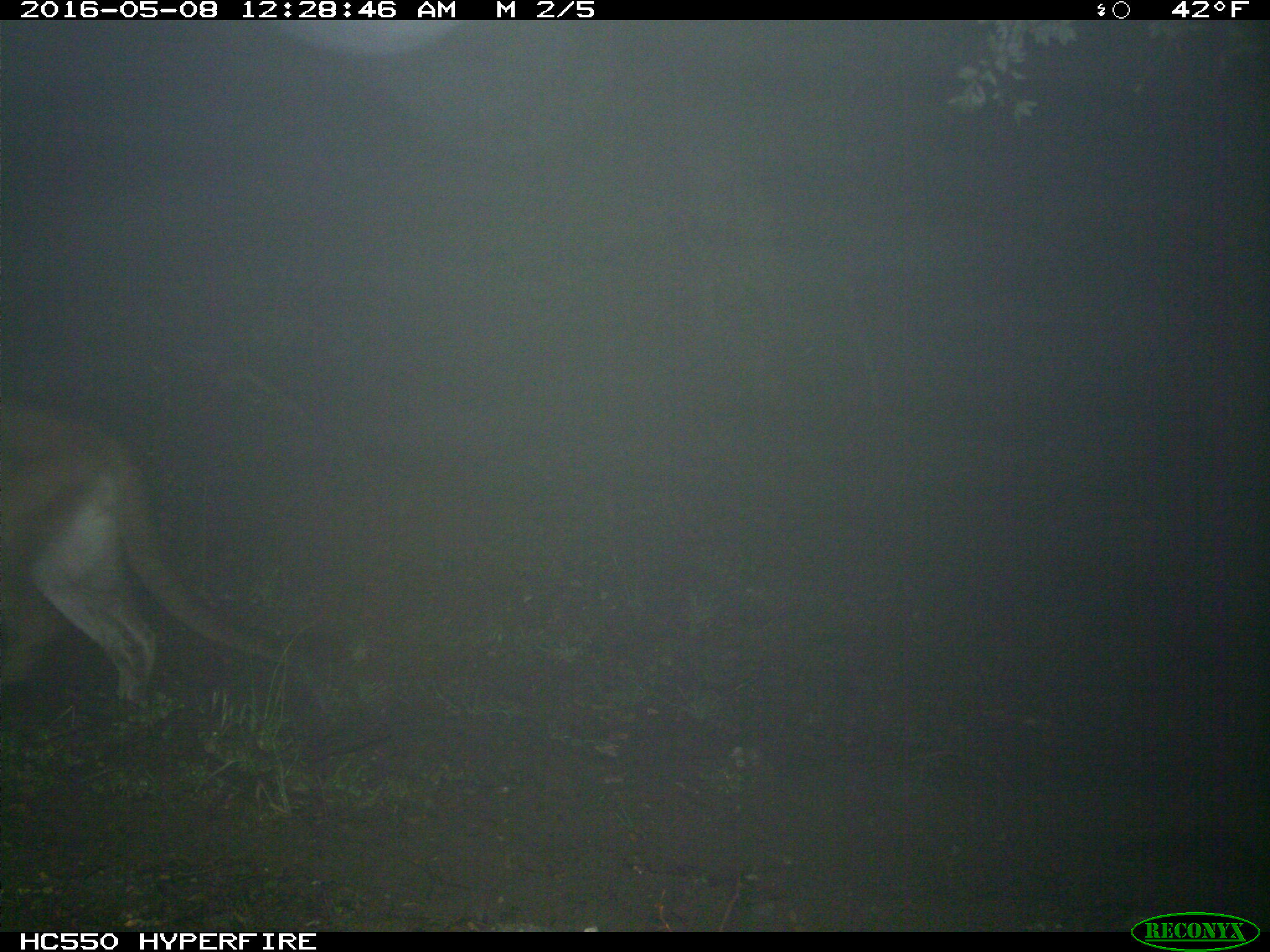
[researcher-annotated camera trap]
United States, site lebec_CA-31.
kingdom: Animalia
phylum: Chordata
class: Mammalia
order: Carnivora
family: Felidae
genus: Puma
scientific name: Puma concolor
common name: mountain lion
Puma concolor (mountain lion).